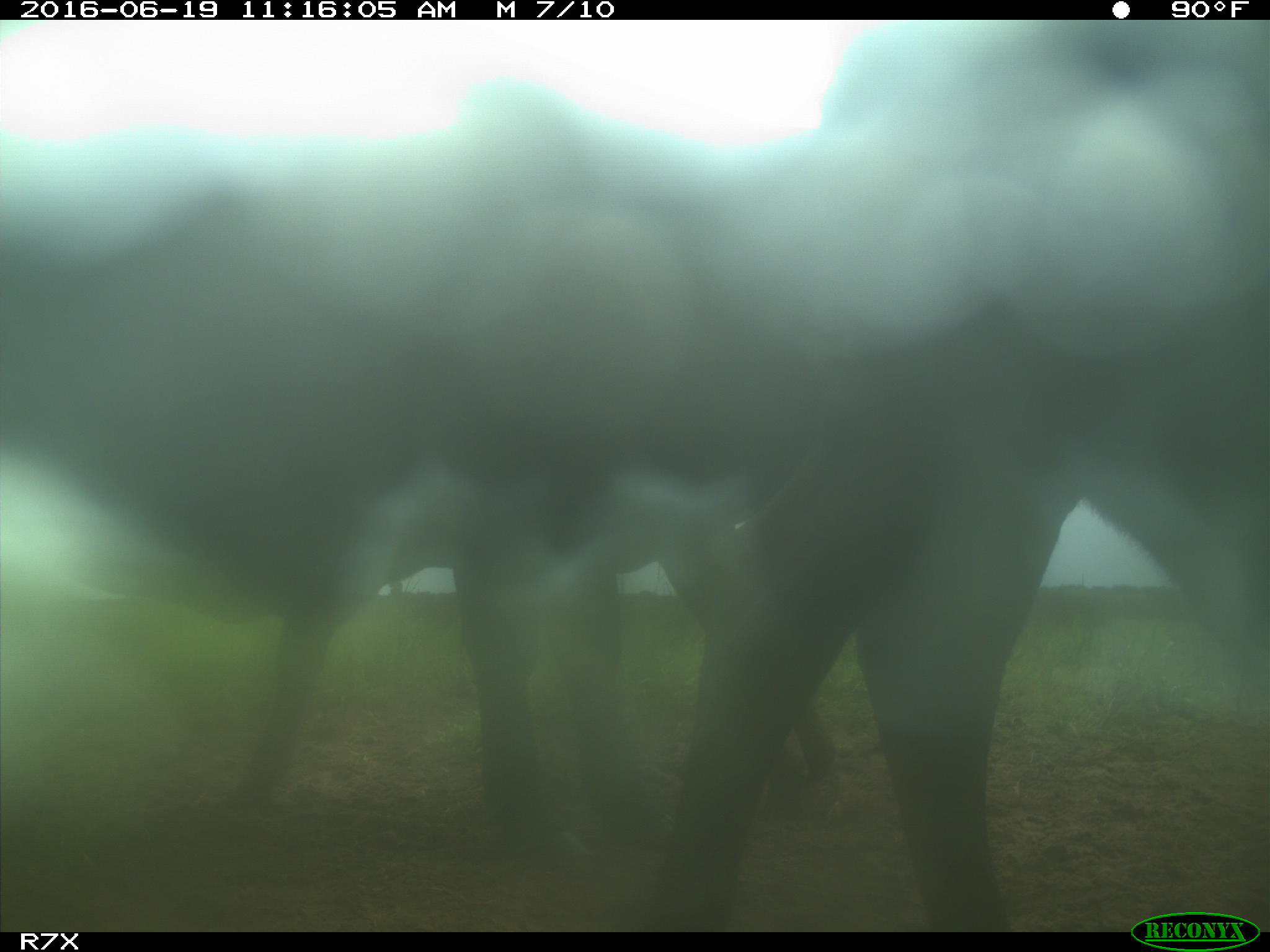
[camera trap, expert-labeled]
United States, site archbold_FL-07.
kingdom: Animalia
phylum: Chordata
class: Mammalia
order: Artiodactyla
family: Bovidae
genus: Bos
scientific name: Bos taurus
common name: domestic cow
Bos taurus (domestic cow).